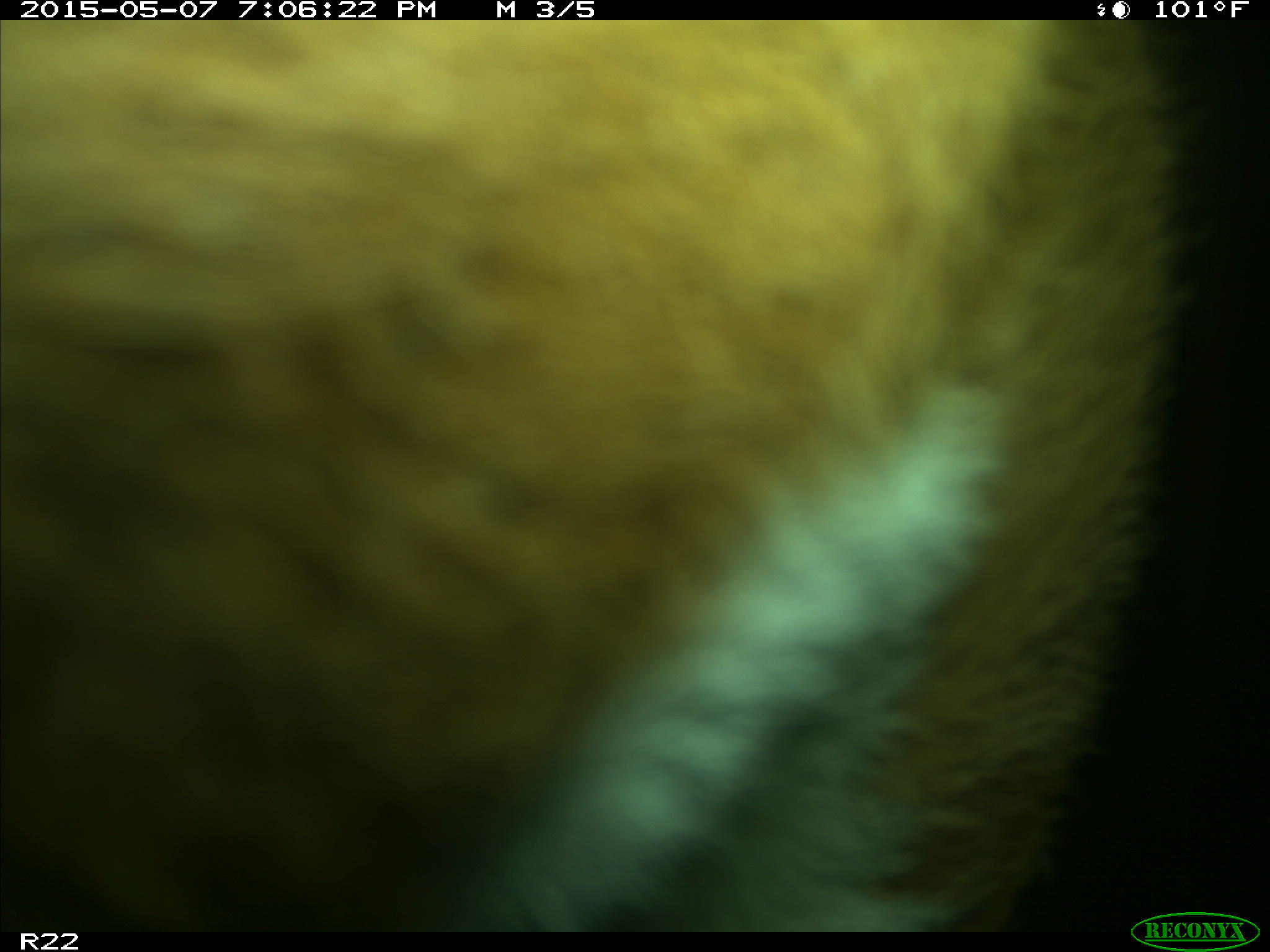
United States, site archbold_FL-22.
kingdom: Animalia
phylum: Chordata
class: Mammalia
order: Artiodactyla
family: Bovidae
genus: Bos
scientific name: Bos taurus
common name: domestic cow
Bos taurus (domestic cow).